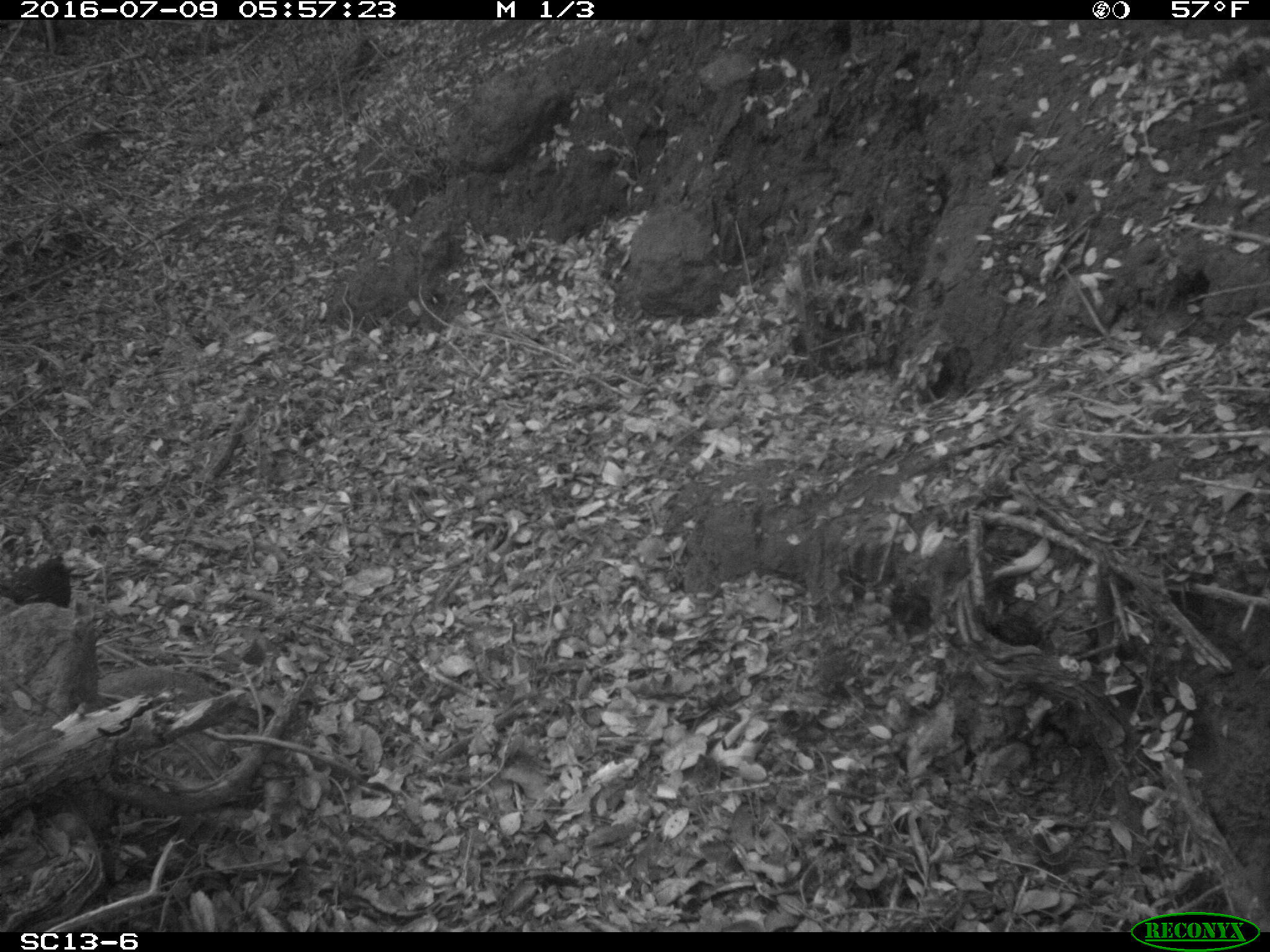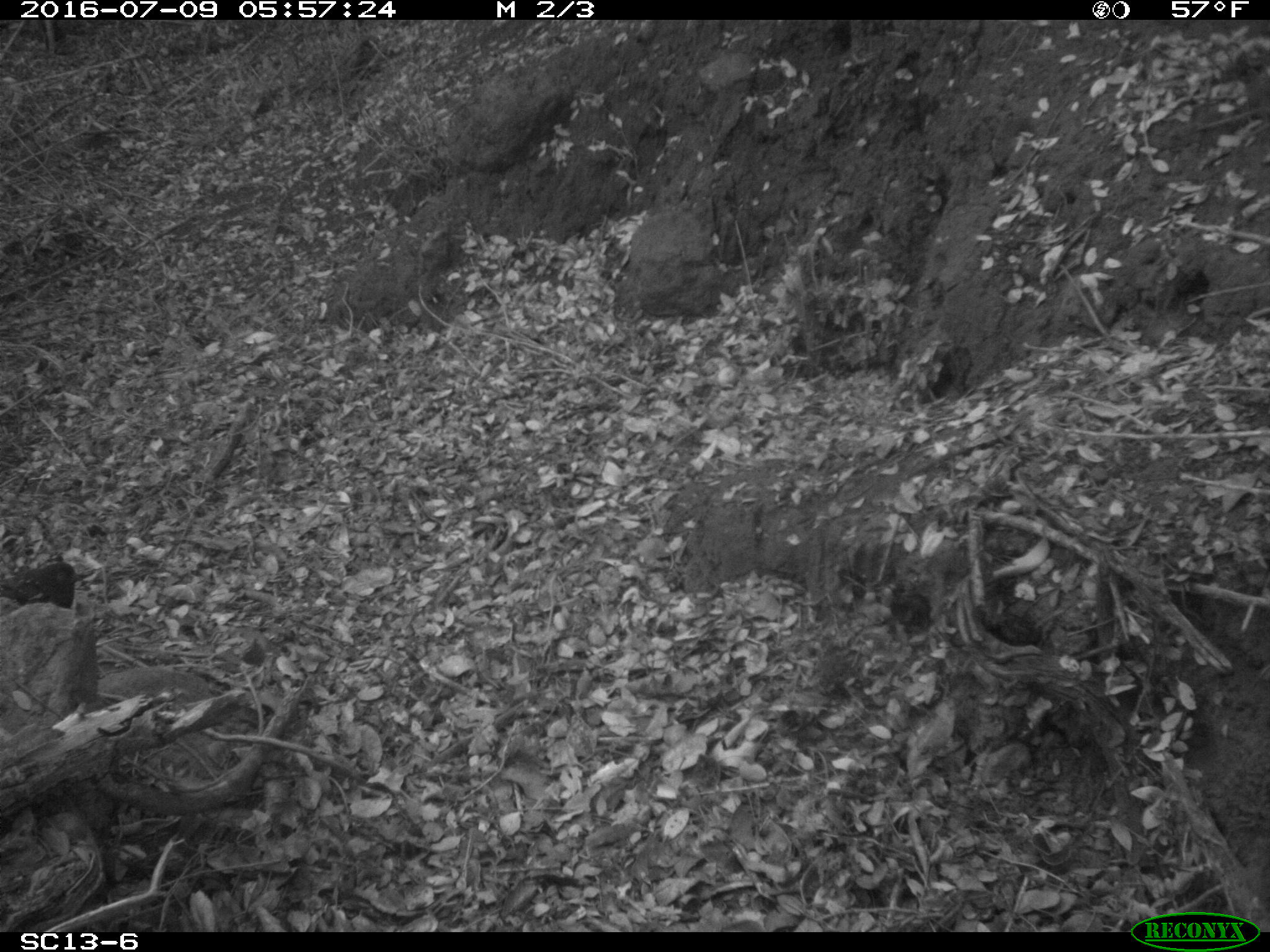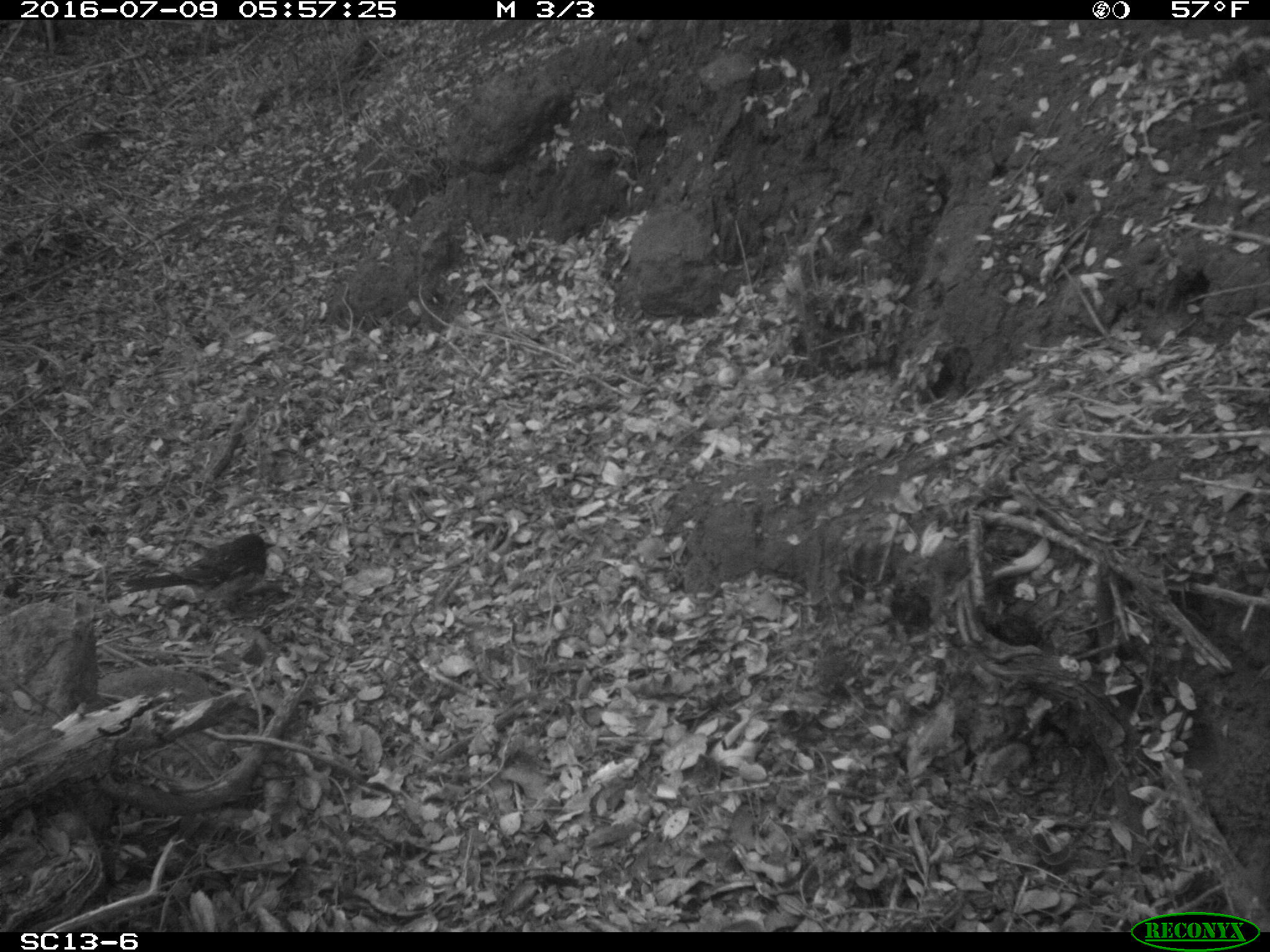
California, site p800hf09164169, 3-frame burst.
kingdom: Animalia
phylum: Chordata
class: Aves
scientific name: Aves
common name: bird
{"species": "bird (Aves)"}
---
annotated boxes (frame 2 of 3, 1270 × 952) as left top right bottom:
bird: 0 561 83 608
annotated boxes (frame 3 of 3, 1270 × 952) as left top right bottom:
bird: 117 534 276 617